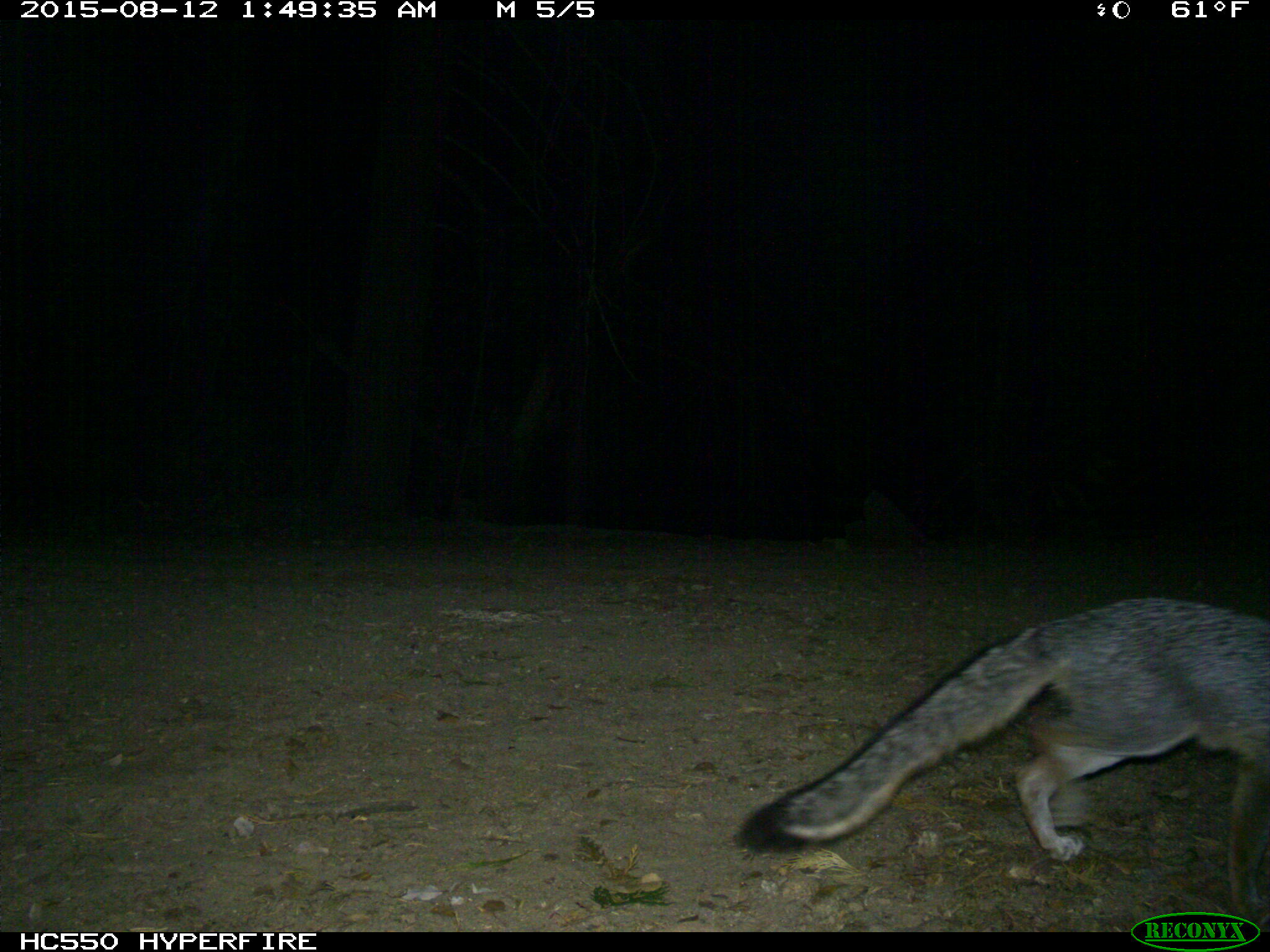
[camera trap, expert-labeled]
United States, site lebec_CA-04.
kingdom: Animalia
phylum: Chordata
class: Mammalia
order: Carnivora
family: Canidae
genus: Urocyon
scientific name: Urocyon cinereoargenteus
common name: gray fox